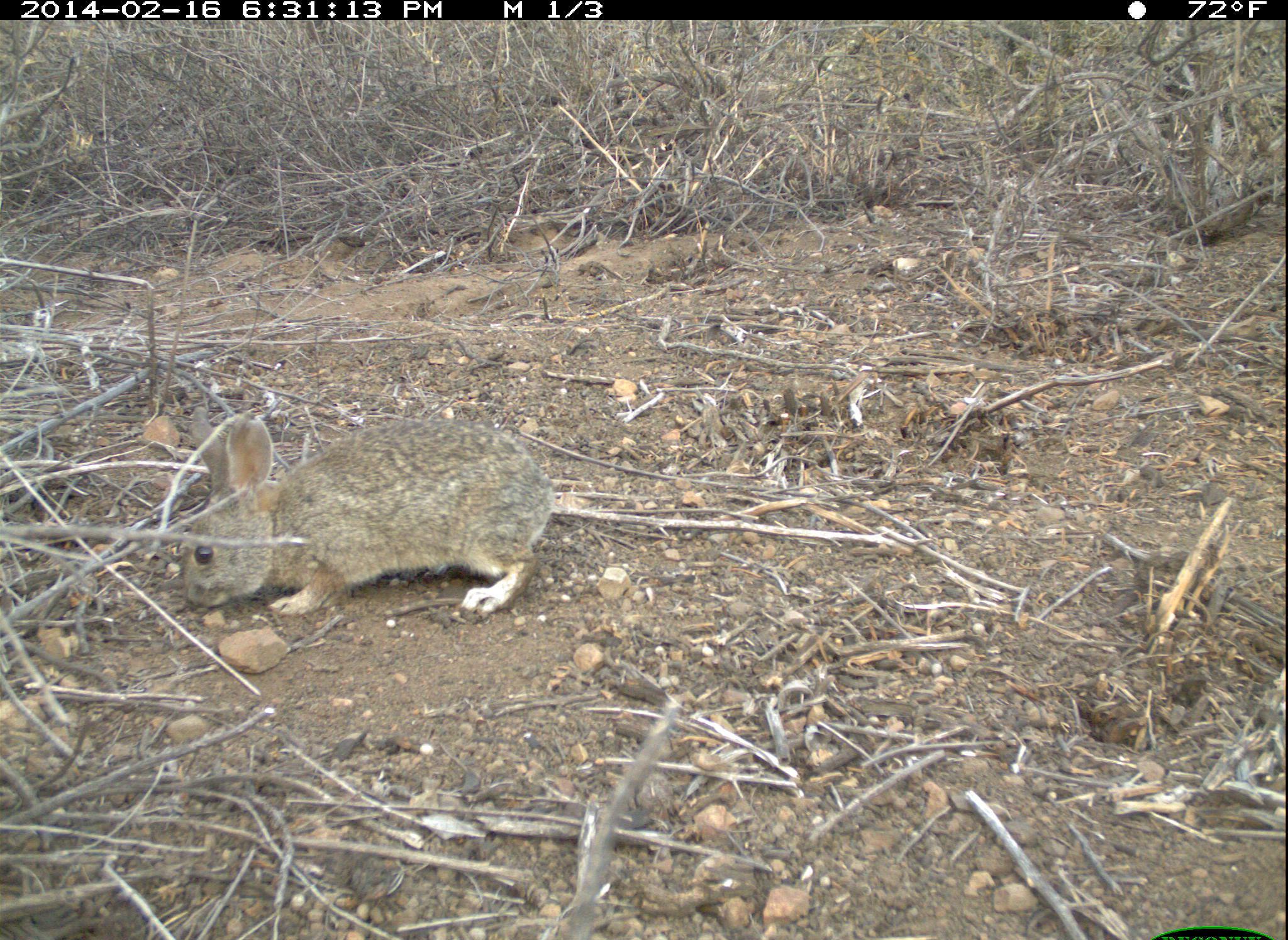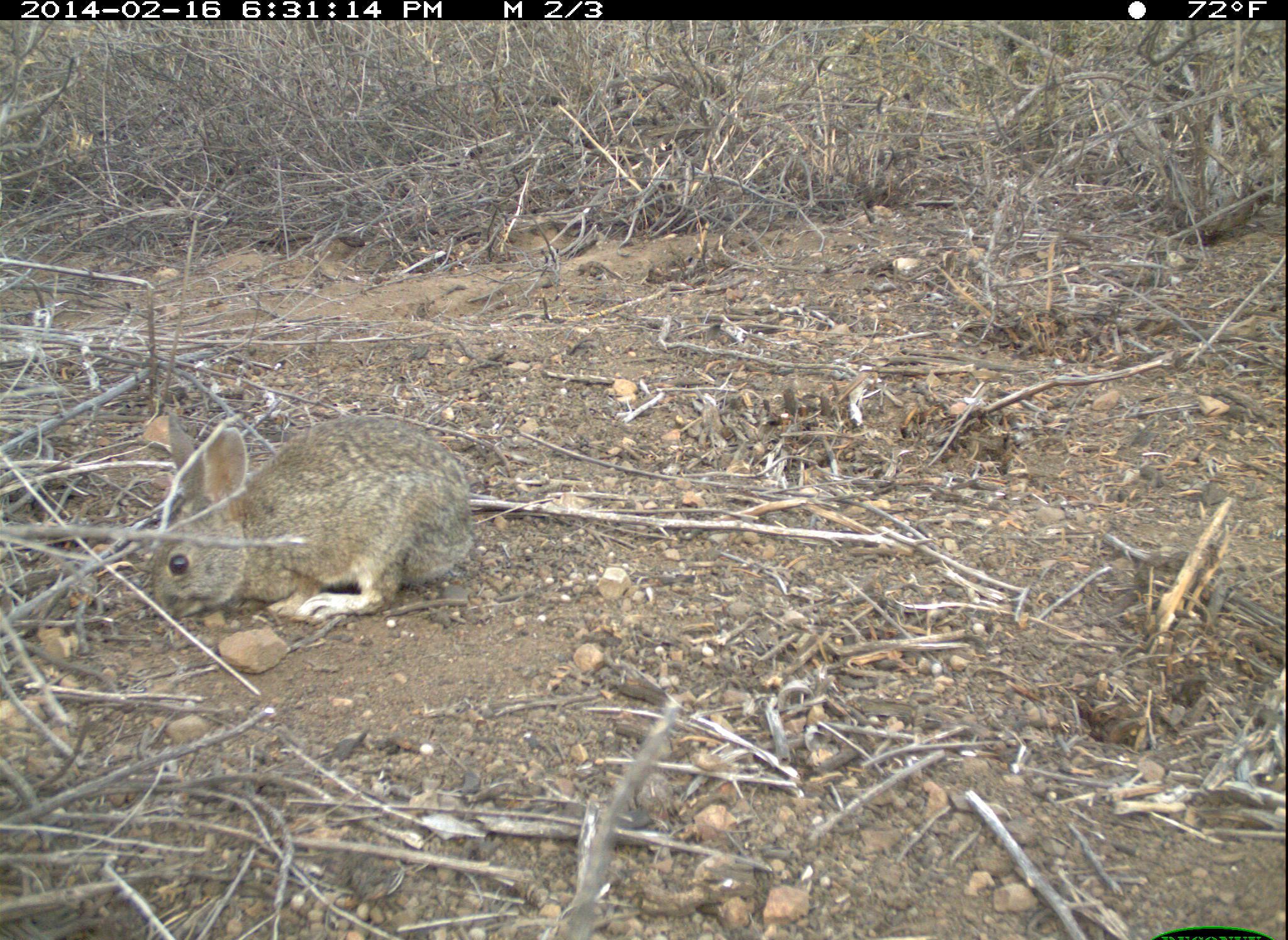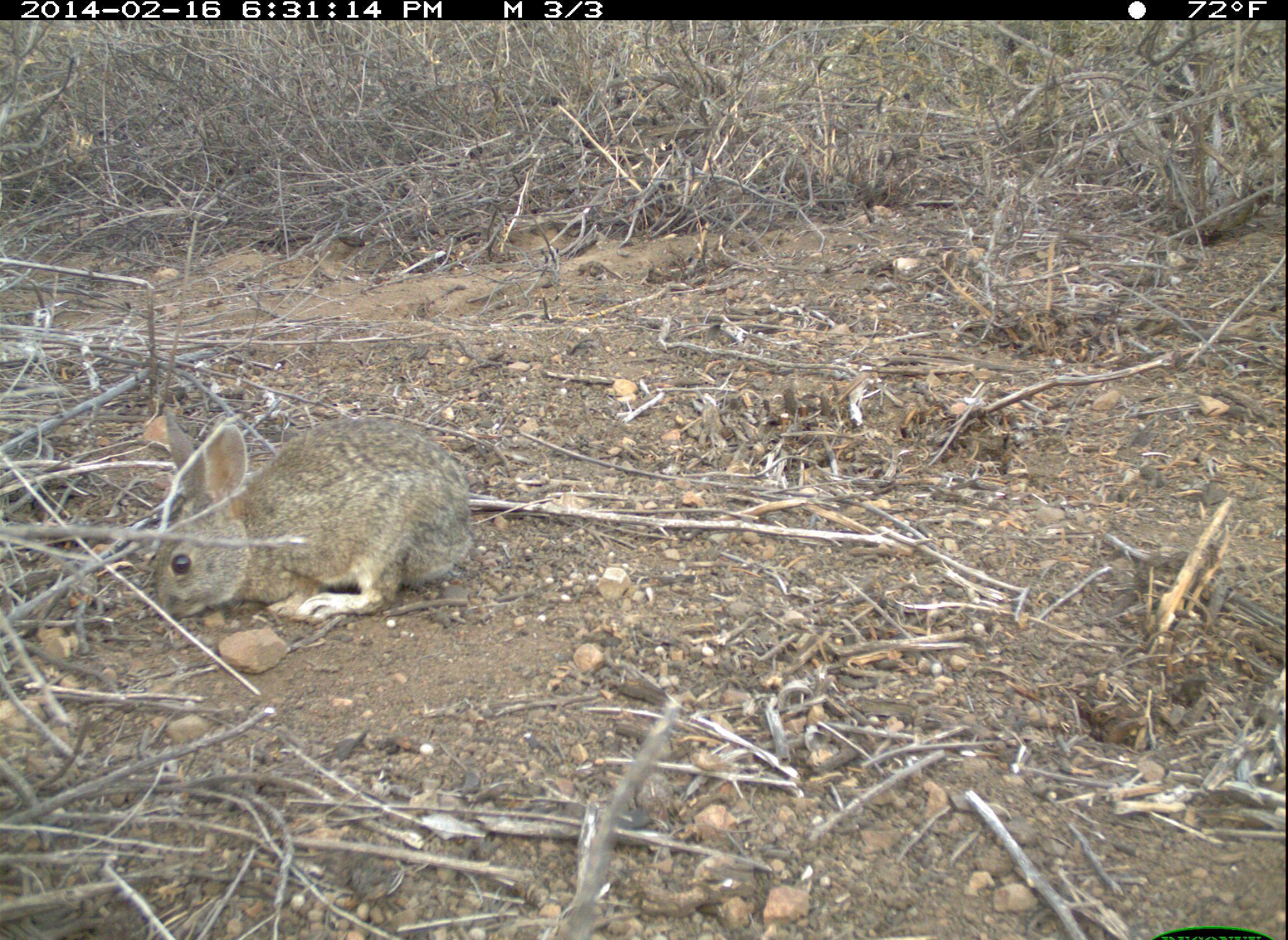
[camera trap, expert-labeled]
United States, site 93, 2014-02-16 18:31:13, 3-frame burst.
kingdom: Animalia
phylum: Chordata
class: Mammalia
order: Lagomorpha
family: Leporidae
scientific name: Leporidae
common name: rabbits and hares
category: rabbit